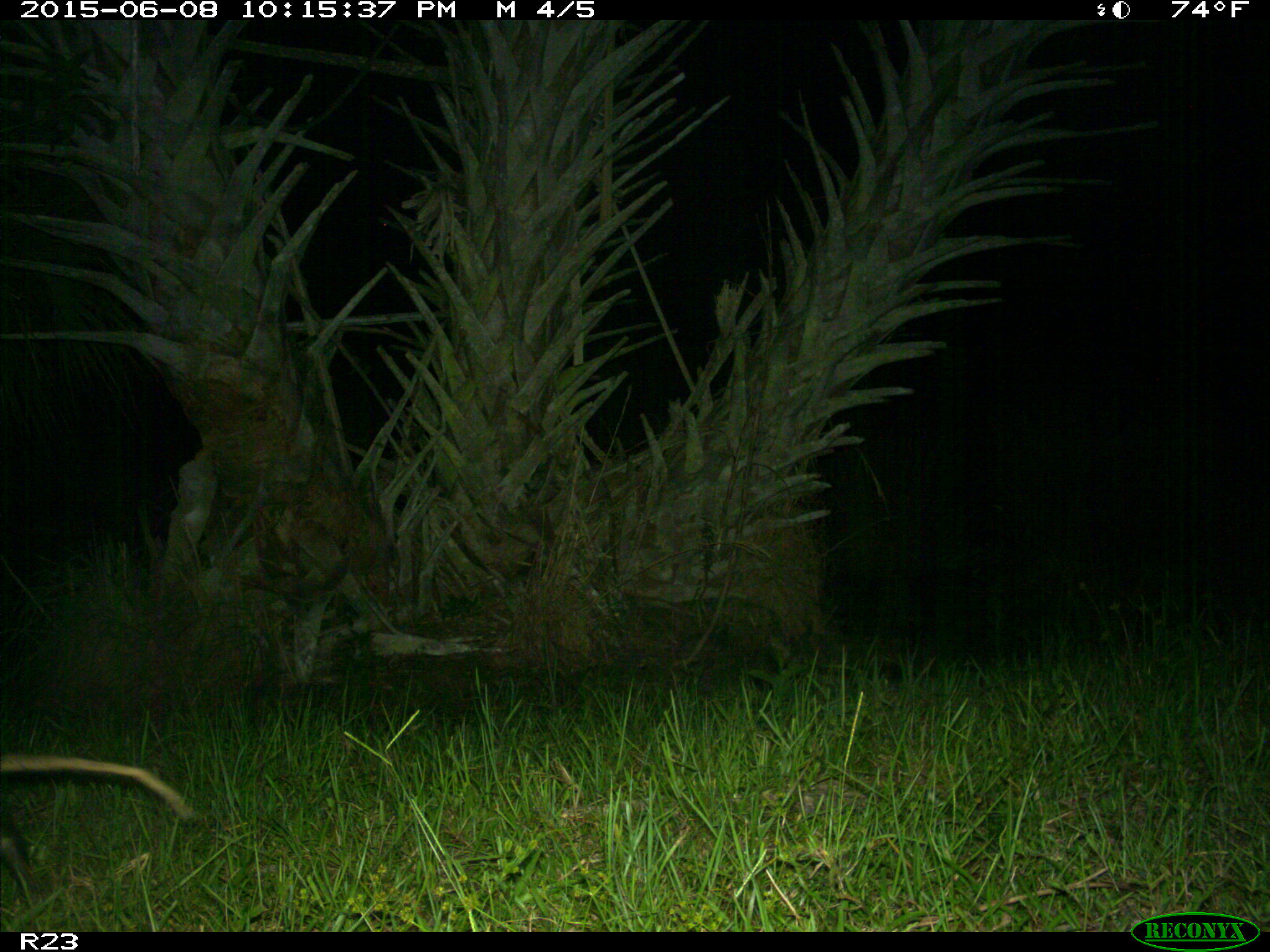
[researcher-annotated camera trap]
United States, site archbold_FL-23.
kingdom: Animalia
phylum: Chordata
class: Mammalia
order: Artiodactyla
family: Bovidae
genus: Bos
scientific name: Bos taurus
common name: domestic cow